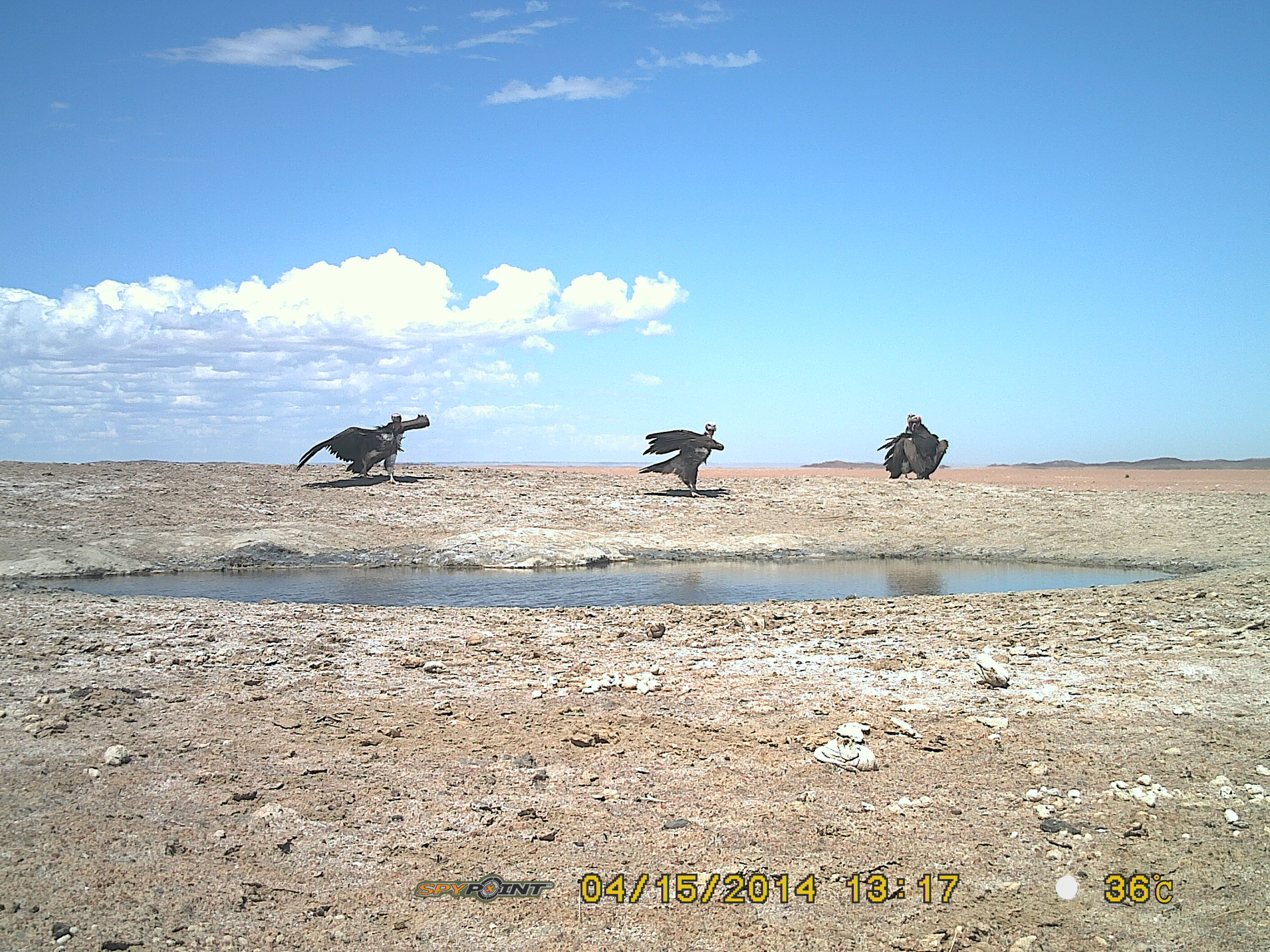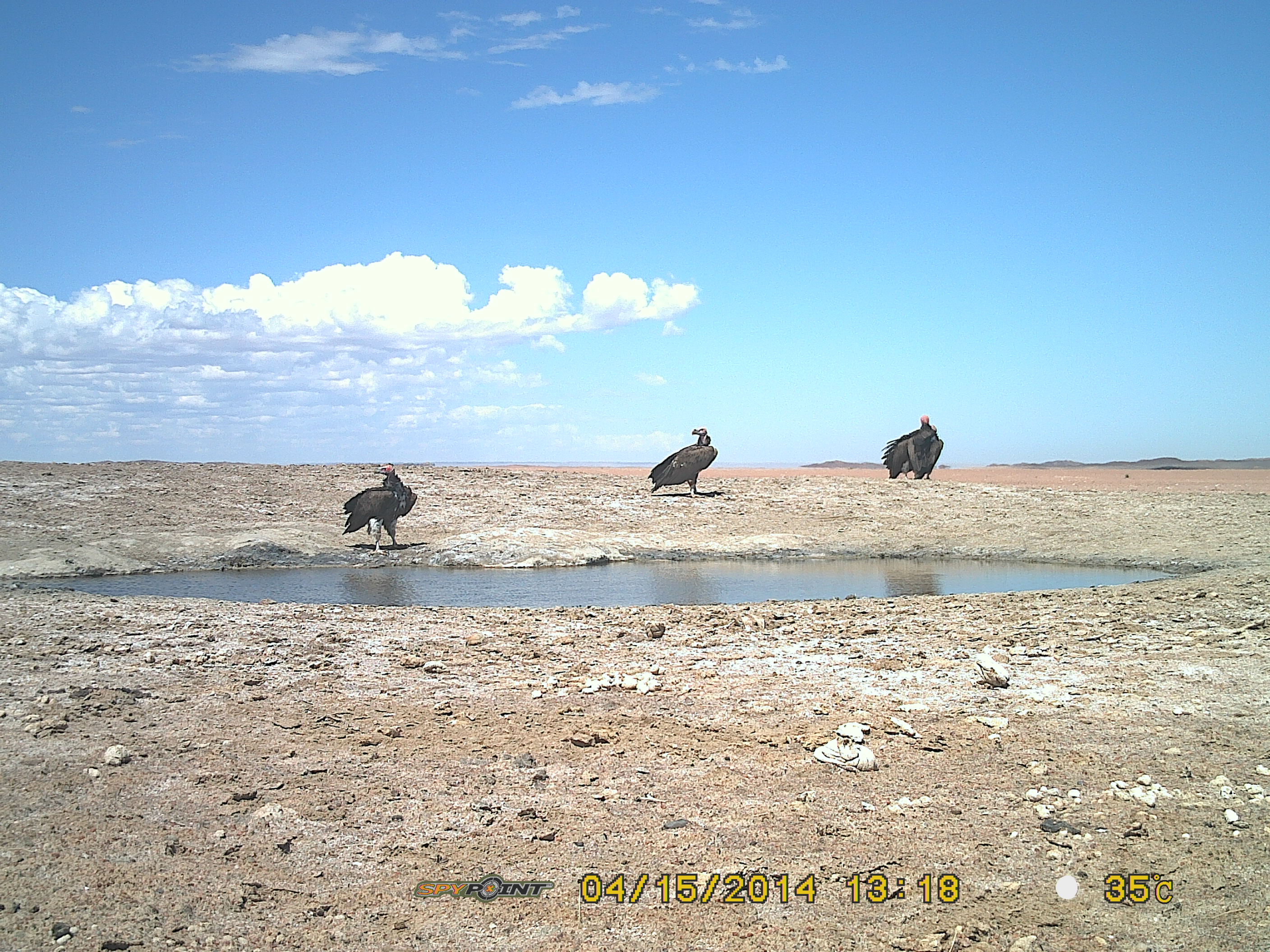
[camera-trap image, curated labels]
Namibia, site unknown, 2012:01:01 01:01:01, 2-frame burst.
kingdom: Animalia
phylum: Chordata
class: Aves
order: Accipitriformes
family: Accipitridae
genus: Torgos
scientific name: Torgos tracheliotos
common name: lappet-faced vulture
Torgos tracheliotos (lappet-faced vulture).